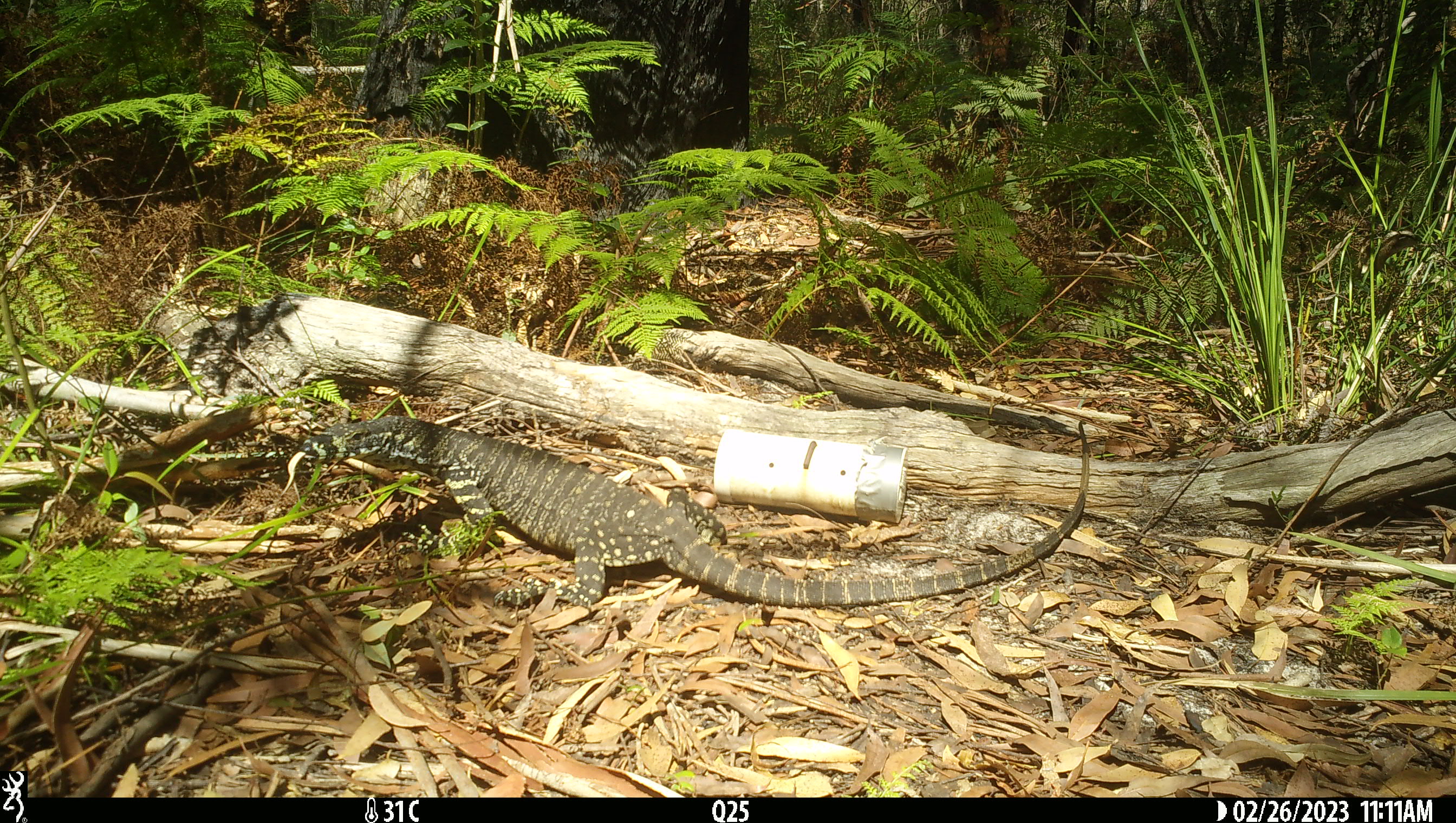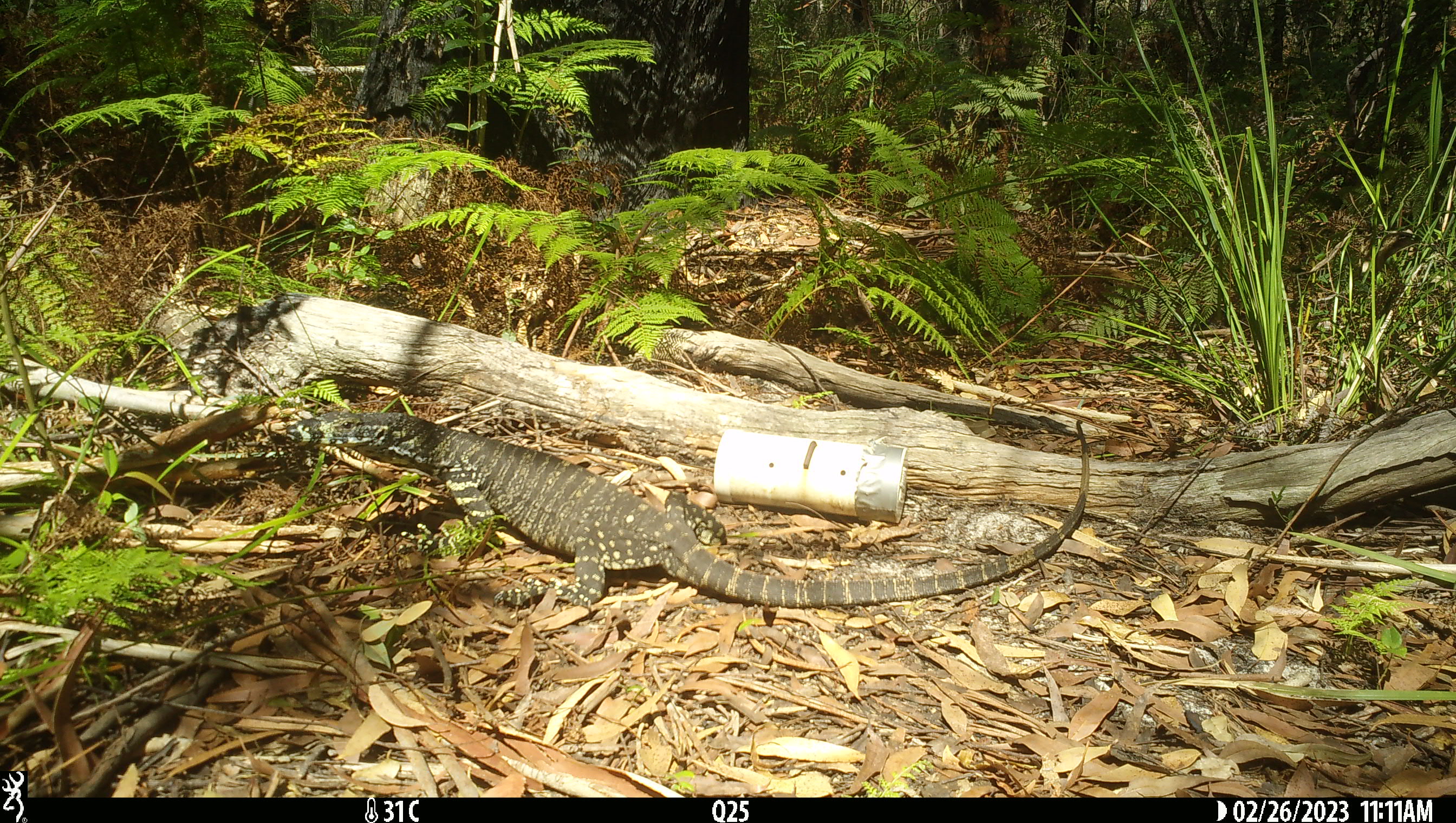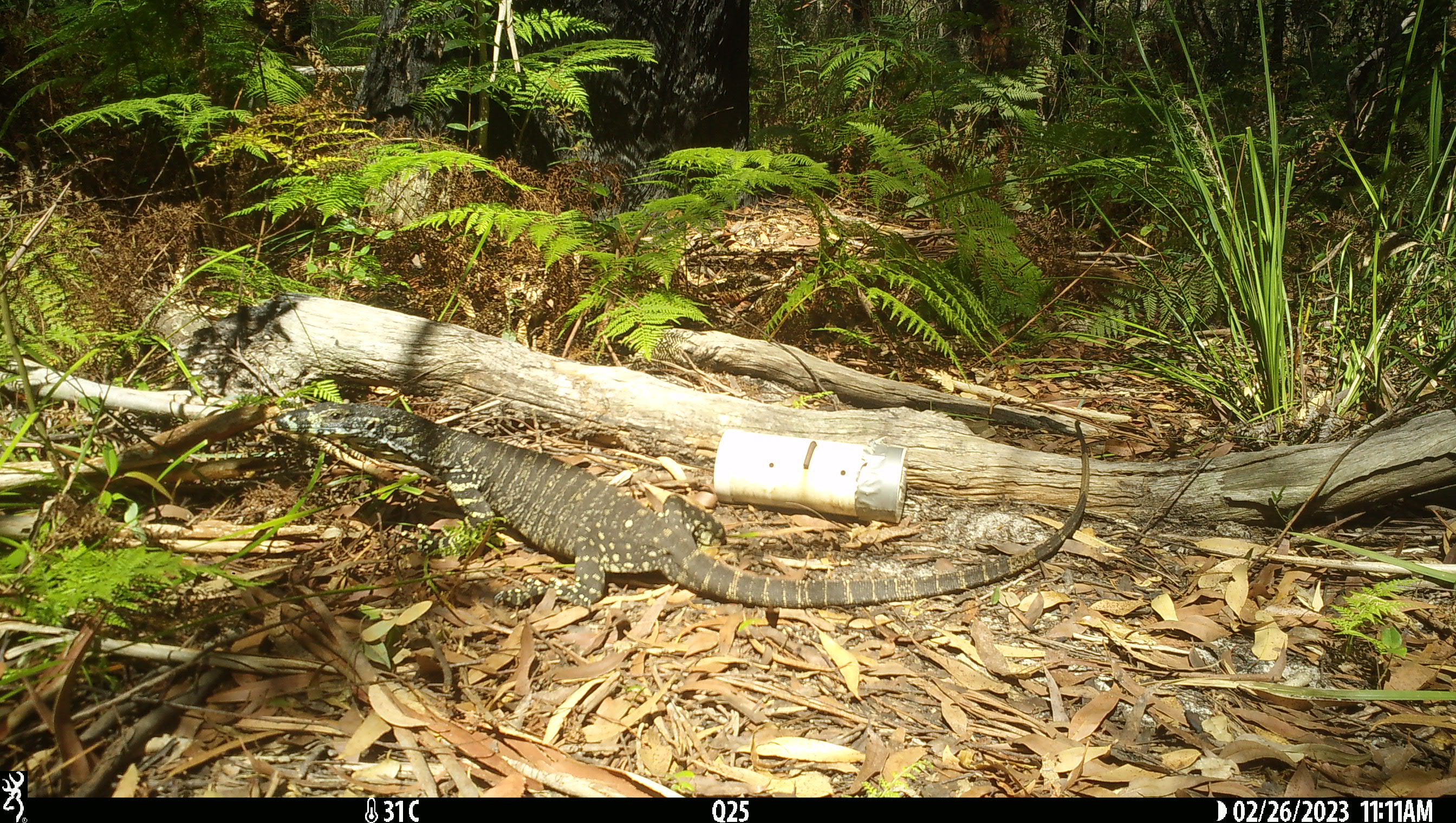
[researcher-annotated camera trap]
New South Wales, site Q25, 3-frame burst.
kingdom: Animalia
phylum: Chordata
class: Reptilia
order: Squamata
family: Varanidae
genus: Varanus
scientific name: Varanus varius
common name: lace monitor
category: goanna